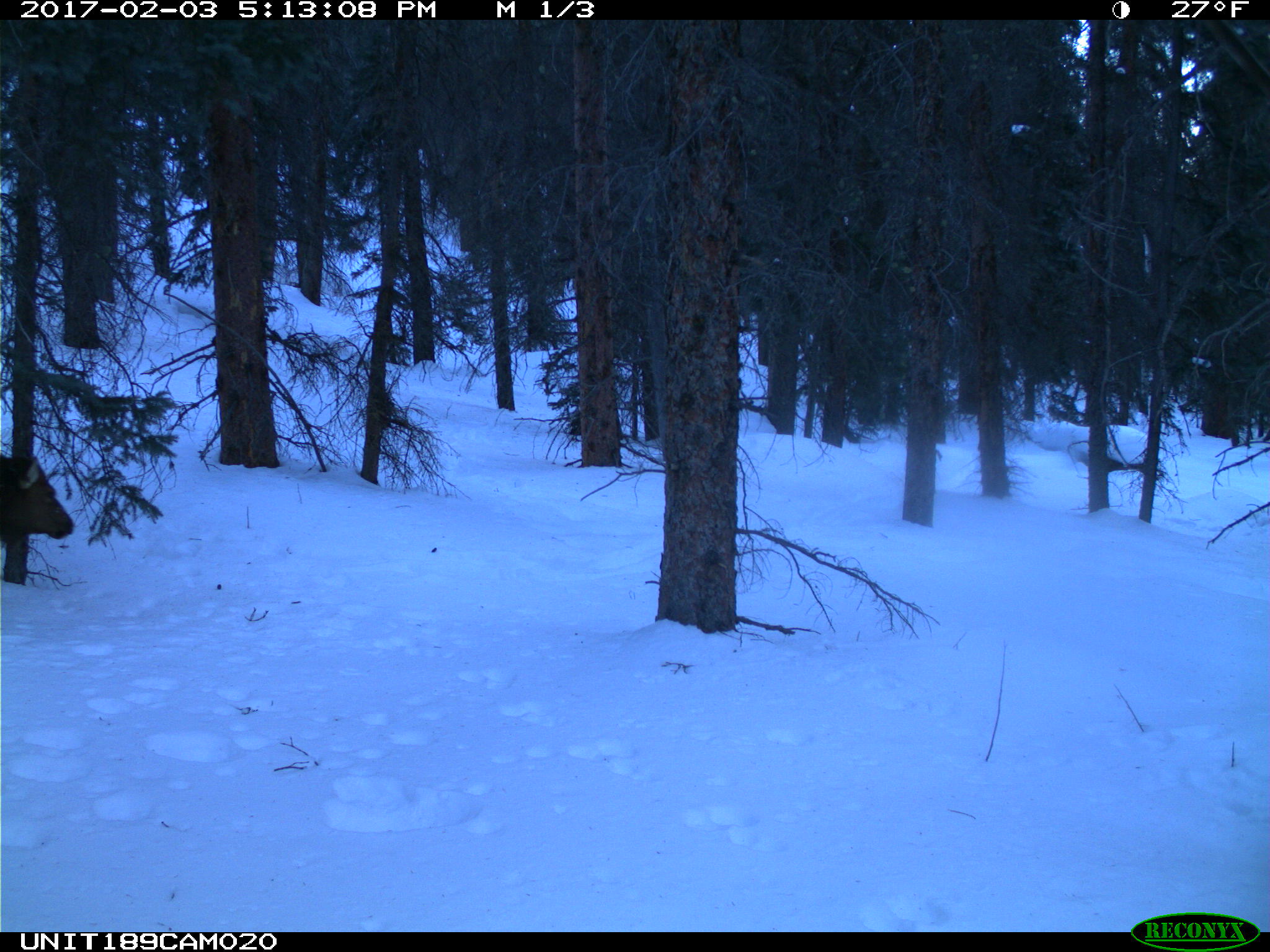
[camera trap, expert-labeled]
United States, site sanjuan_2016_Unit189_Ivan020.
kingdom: Animalia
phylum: Chordata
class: Mammalia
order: Artiodactyla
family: Cervidae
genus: Cervus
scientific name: Cervus elaphus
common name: red deer